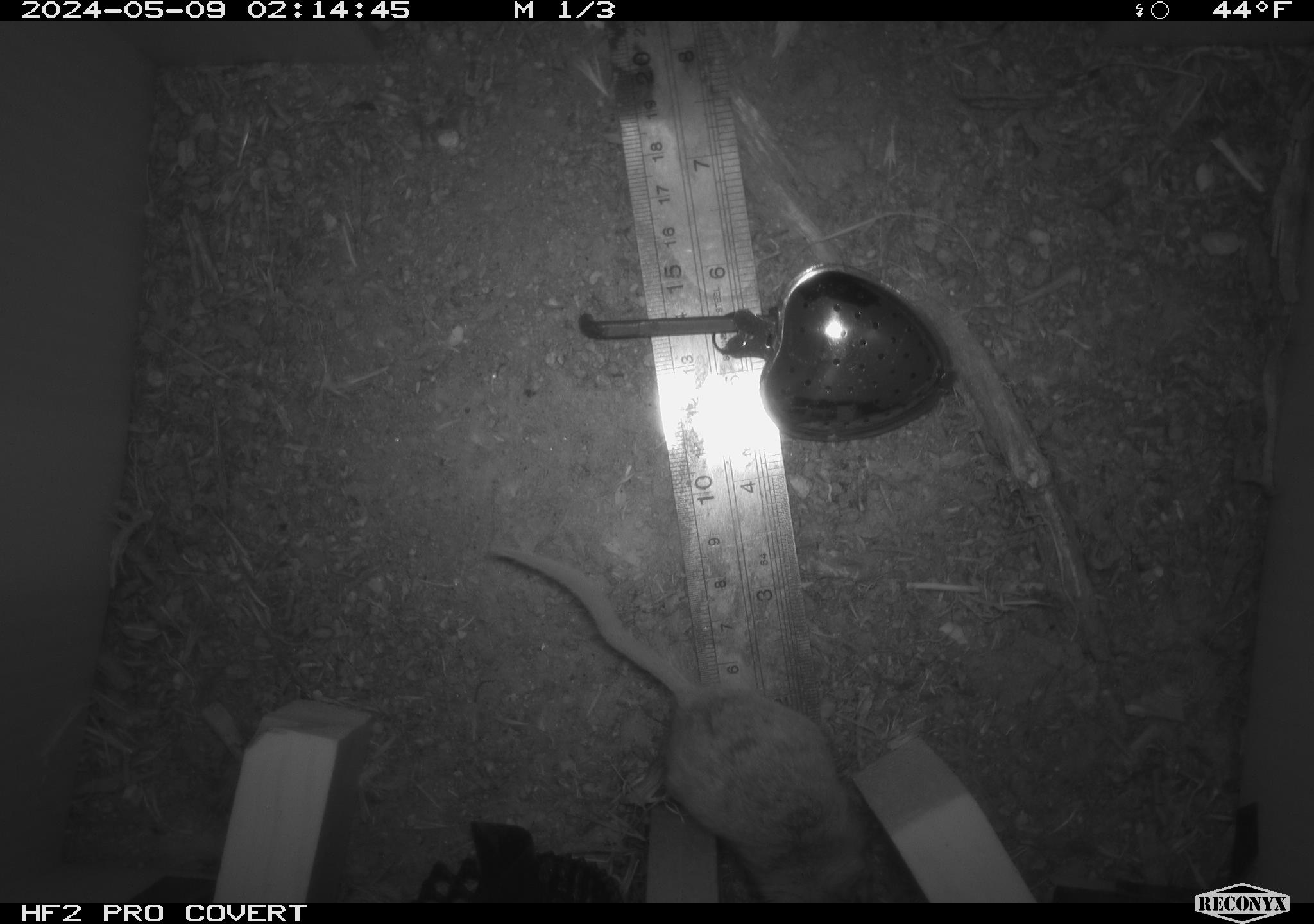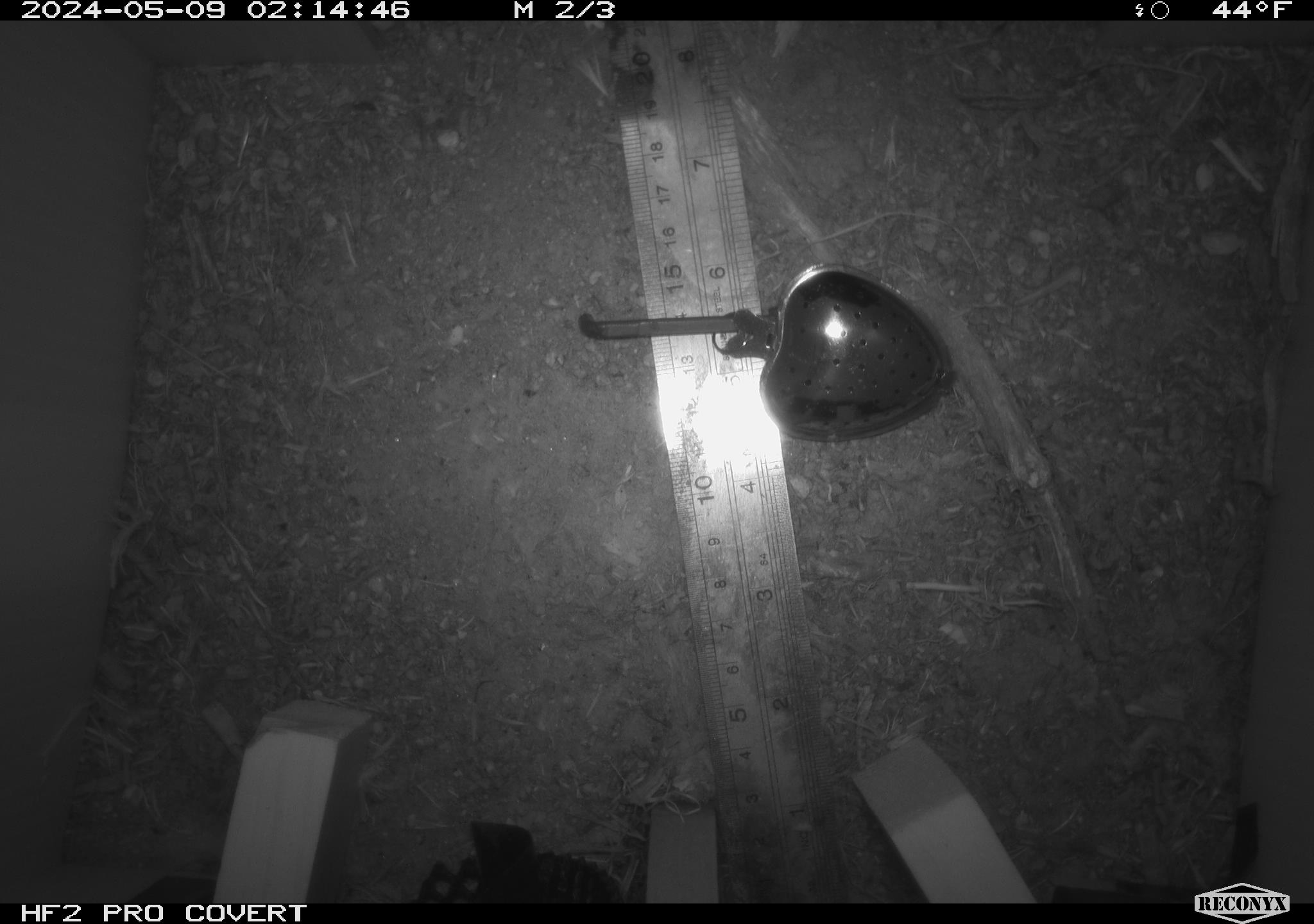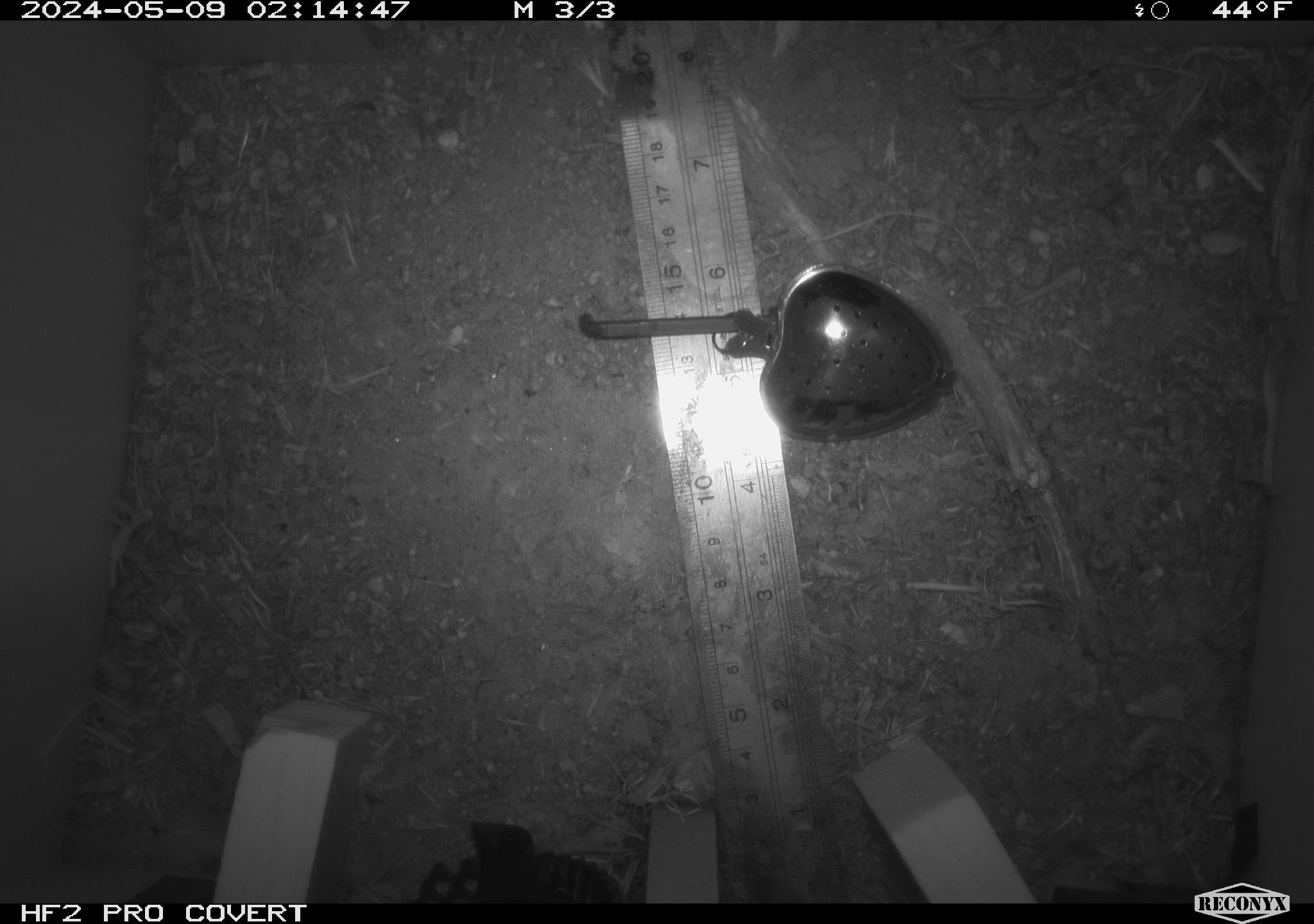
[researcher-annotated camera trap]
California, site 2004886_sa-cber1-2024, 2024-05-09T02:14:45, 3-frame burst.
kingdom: Animalia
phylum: Chordata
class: Mammalia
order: Rodentia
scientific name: Rodentia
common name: mouse species